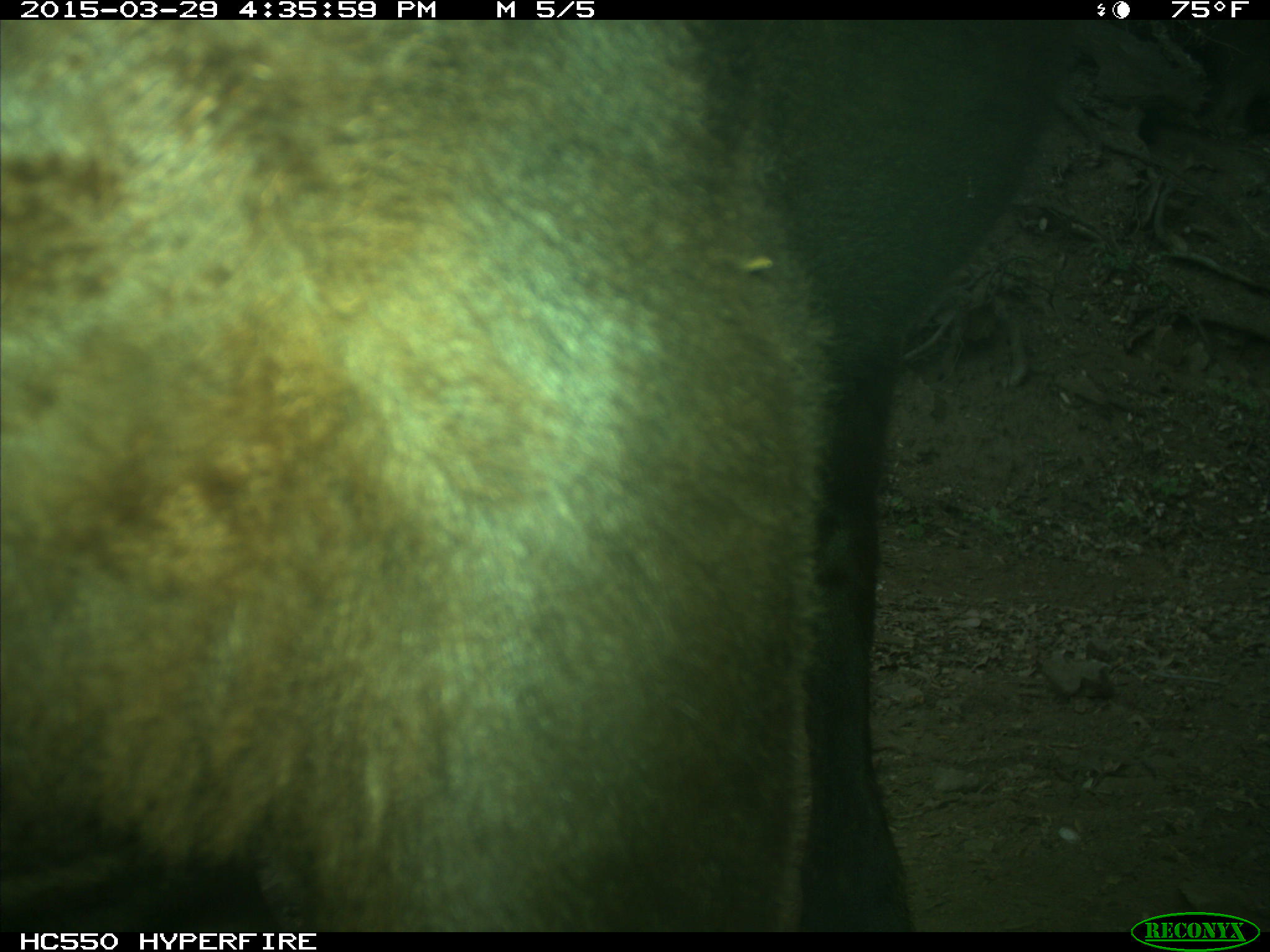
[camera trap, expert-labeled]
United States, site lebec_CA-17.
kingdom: Animalia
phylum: Chordata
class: Mammalia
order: Artiodactyla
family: Bovidae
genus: Bos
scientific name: Bos taurus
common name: domestic cow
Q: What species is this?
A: Bos taurus (domestic cow).